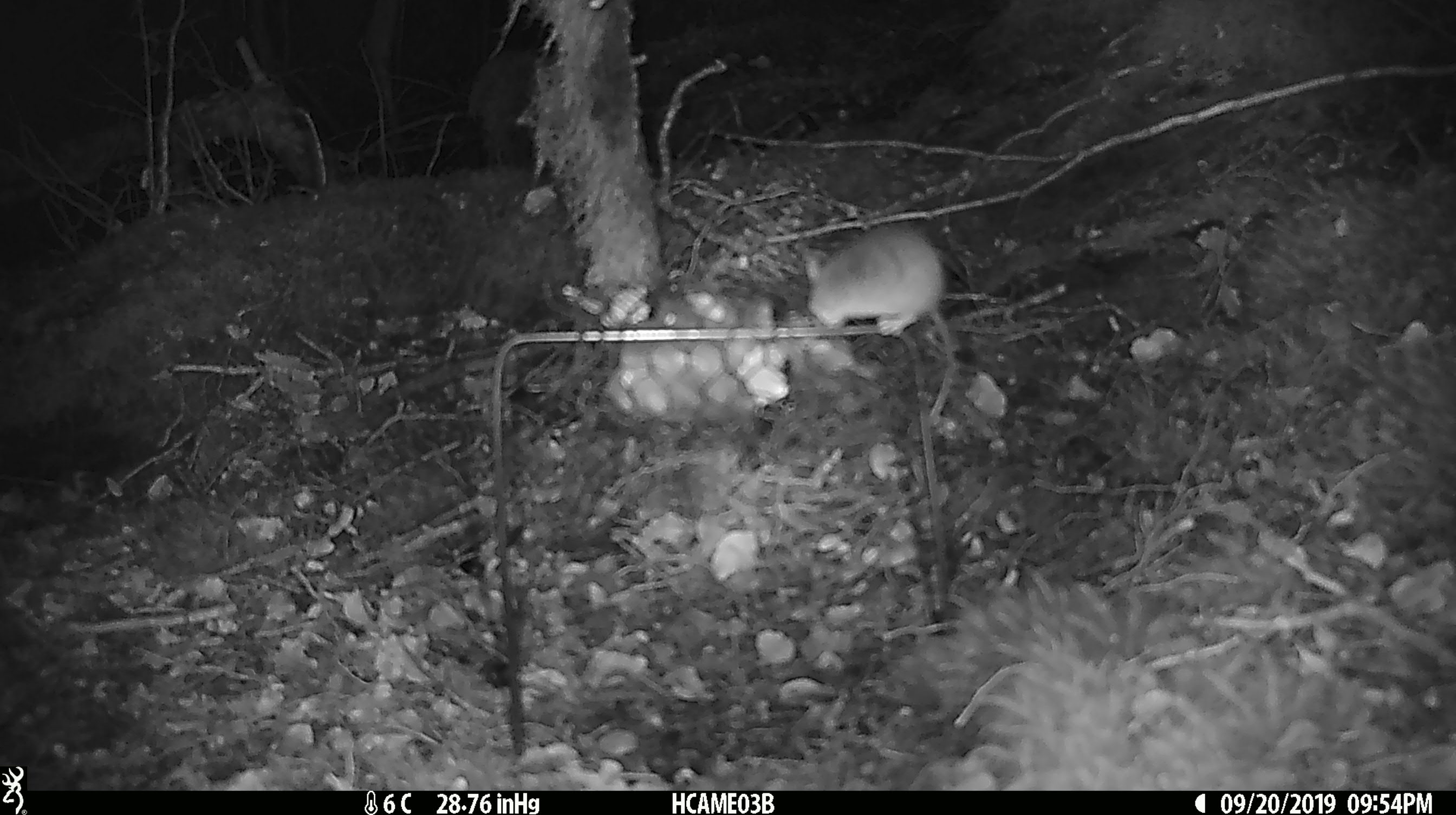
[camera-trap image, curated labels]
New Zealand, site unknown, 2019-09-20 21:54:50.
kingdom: Animalia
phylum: Chordata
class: Mammalia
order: Rodentia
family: Muridae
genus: Mus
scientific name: Mus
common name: mouse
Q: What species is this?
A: Mouse (Mus).